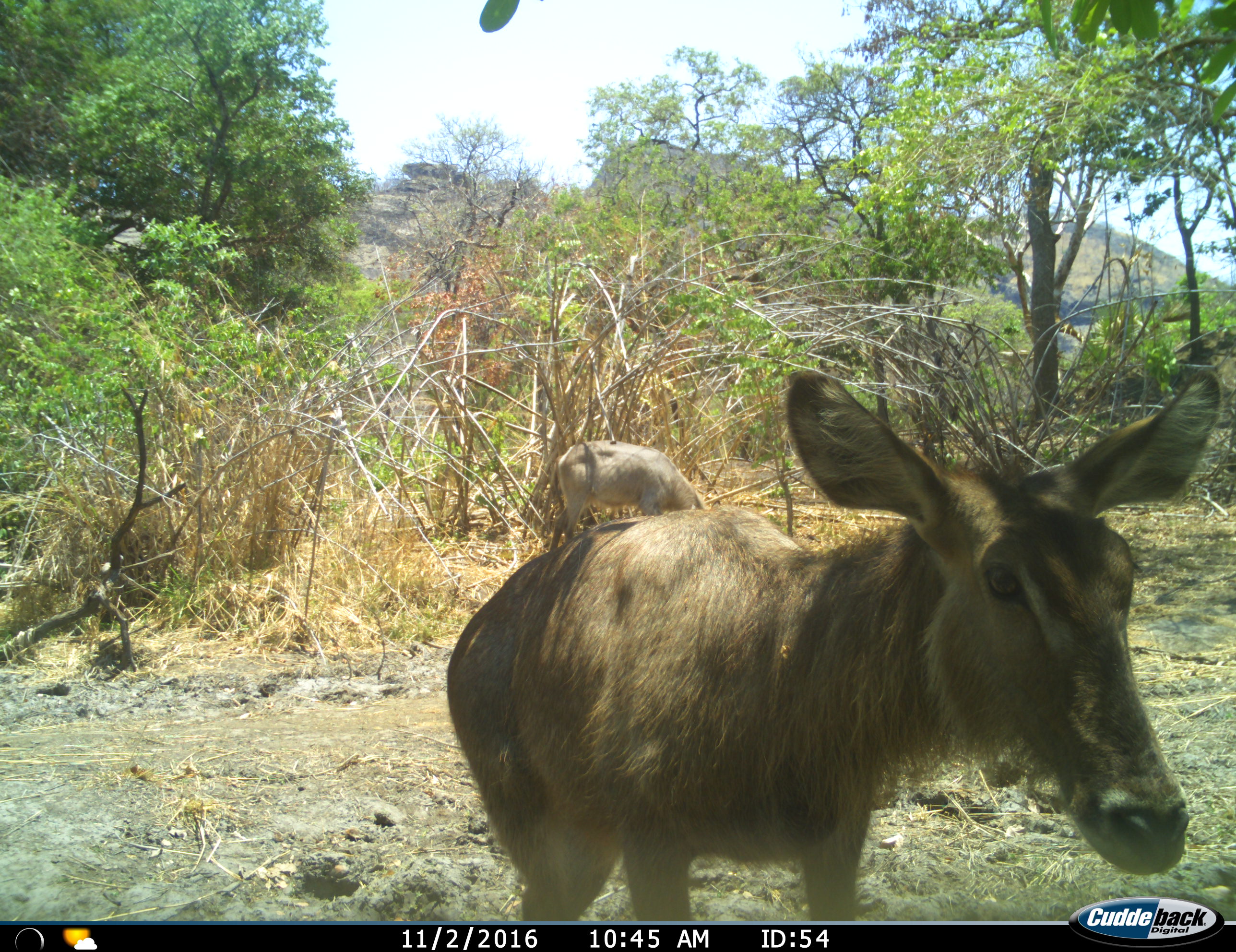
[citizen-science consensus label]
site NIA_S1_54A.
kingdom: Animalia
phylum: Chordata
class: Mammalia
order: Artiodactyla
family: Bovidae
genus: Kobus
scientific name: Kobus ellipsiprymnus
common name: waterbuck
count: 2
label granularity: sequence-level